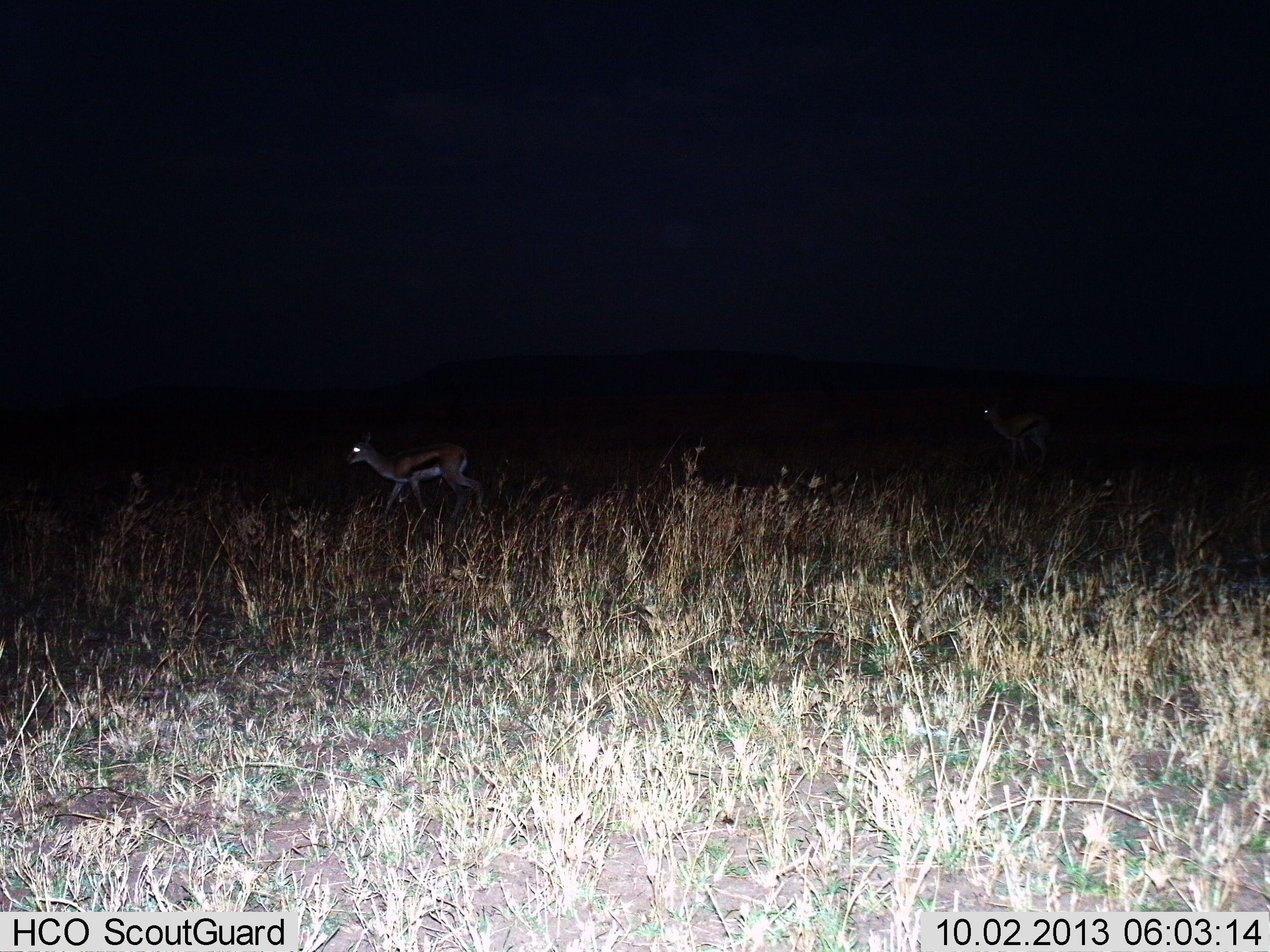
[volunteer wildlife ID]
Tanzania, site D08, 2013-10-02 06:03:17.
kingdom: Animalia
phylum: Chordata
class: Mammalia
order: Artiodactyla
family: Bovidae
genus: Eudorcas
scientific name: Eudorcas thomsonii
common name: thomson's gazelle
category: gazellethomsons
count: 2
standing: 23%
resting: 0%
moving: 82%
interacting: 0%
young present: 0%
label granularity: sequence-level